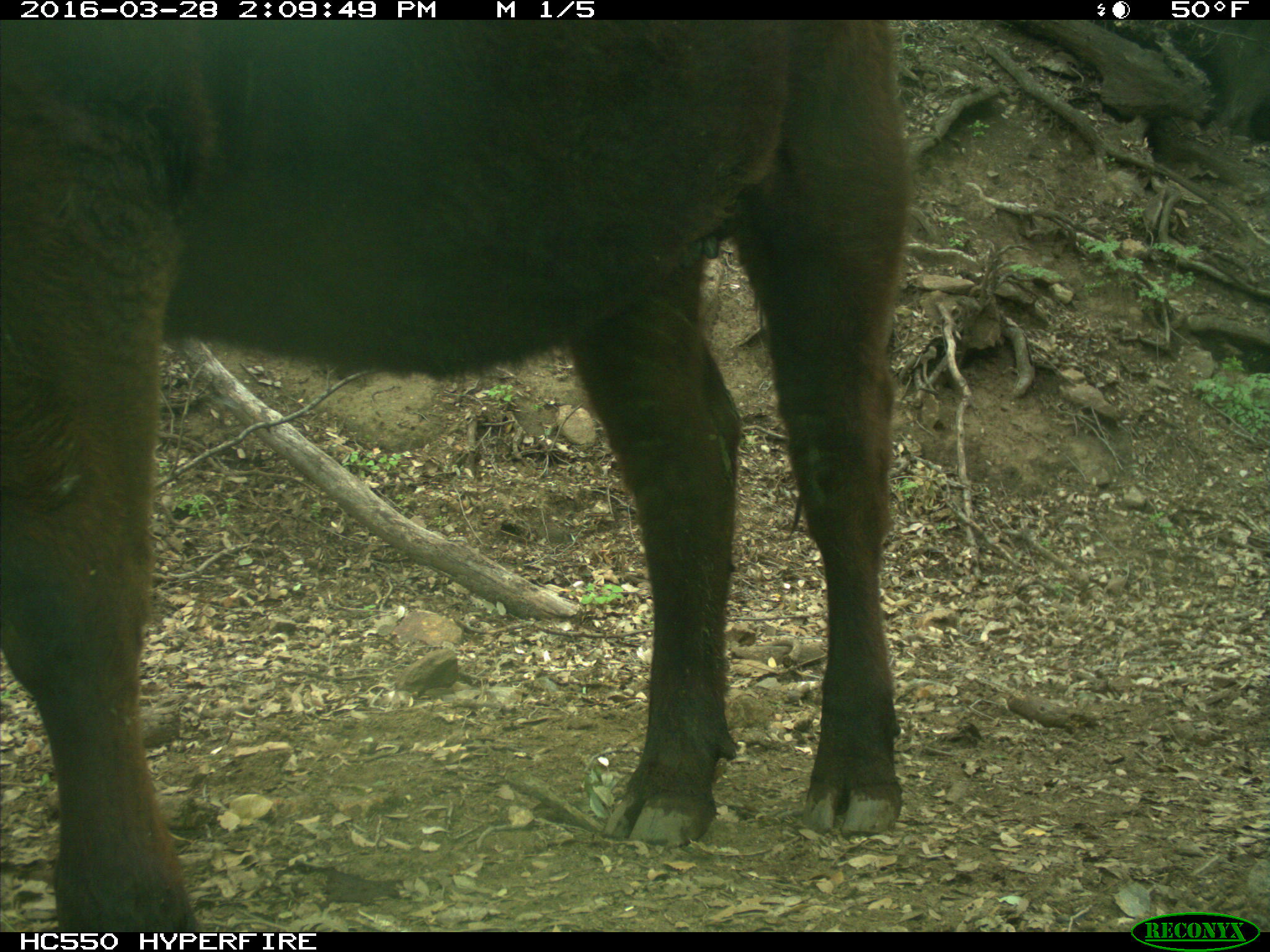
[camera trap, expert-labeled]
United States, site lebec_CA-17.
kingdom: Animalia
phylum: Chordata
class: Mammalia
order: Artiodactyla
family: Bovidae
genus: Bos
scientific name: Bos taurus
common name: domestic cow